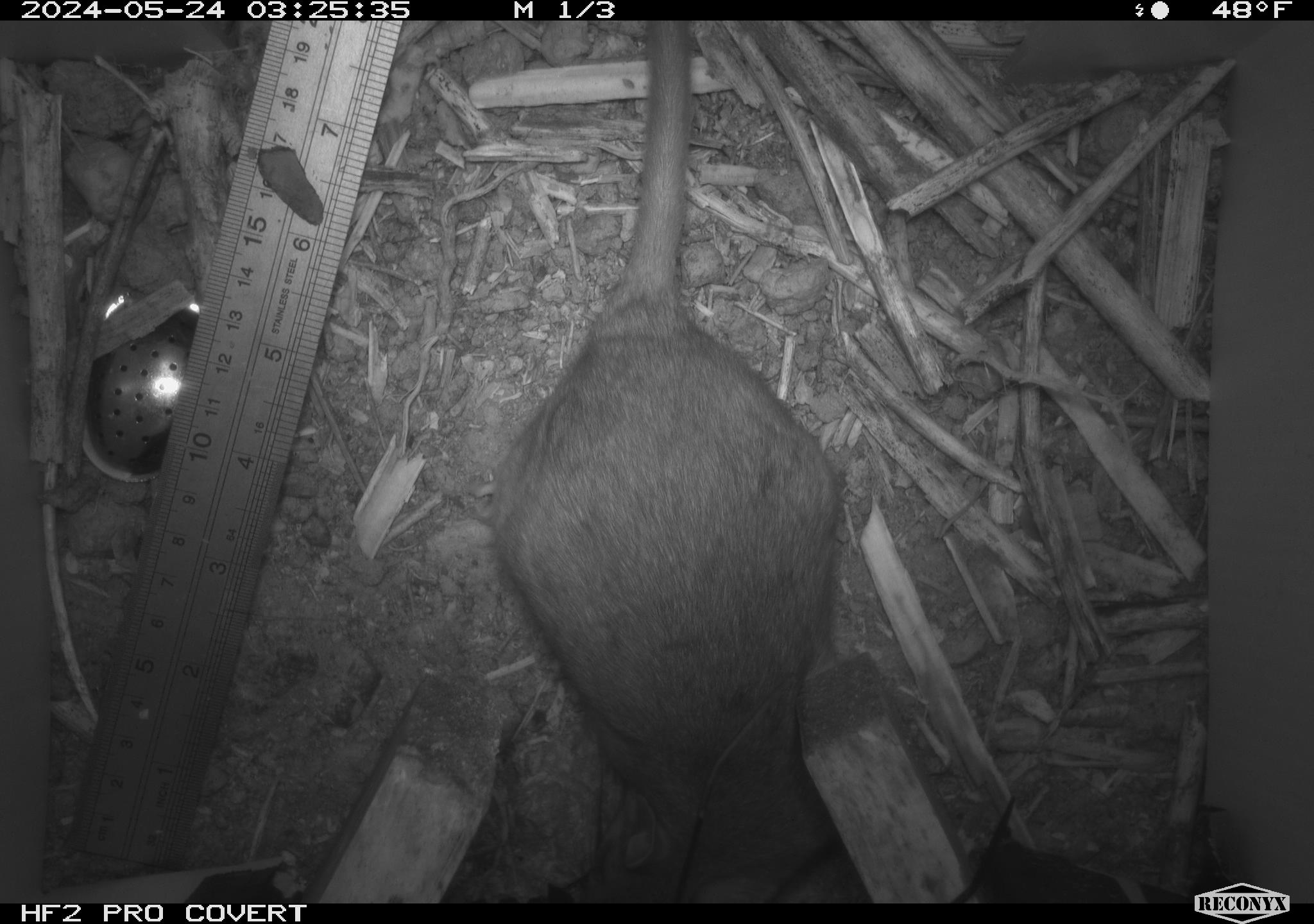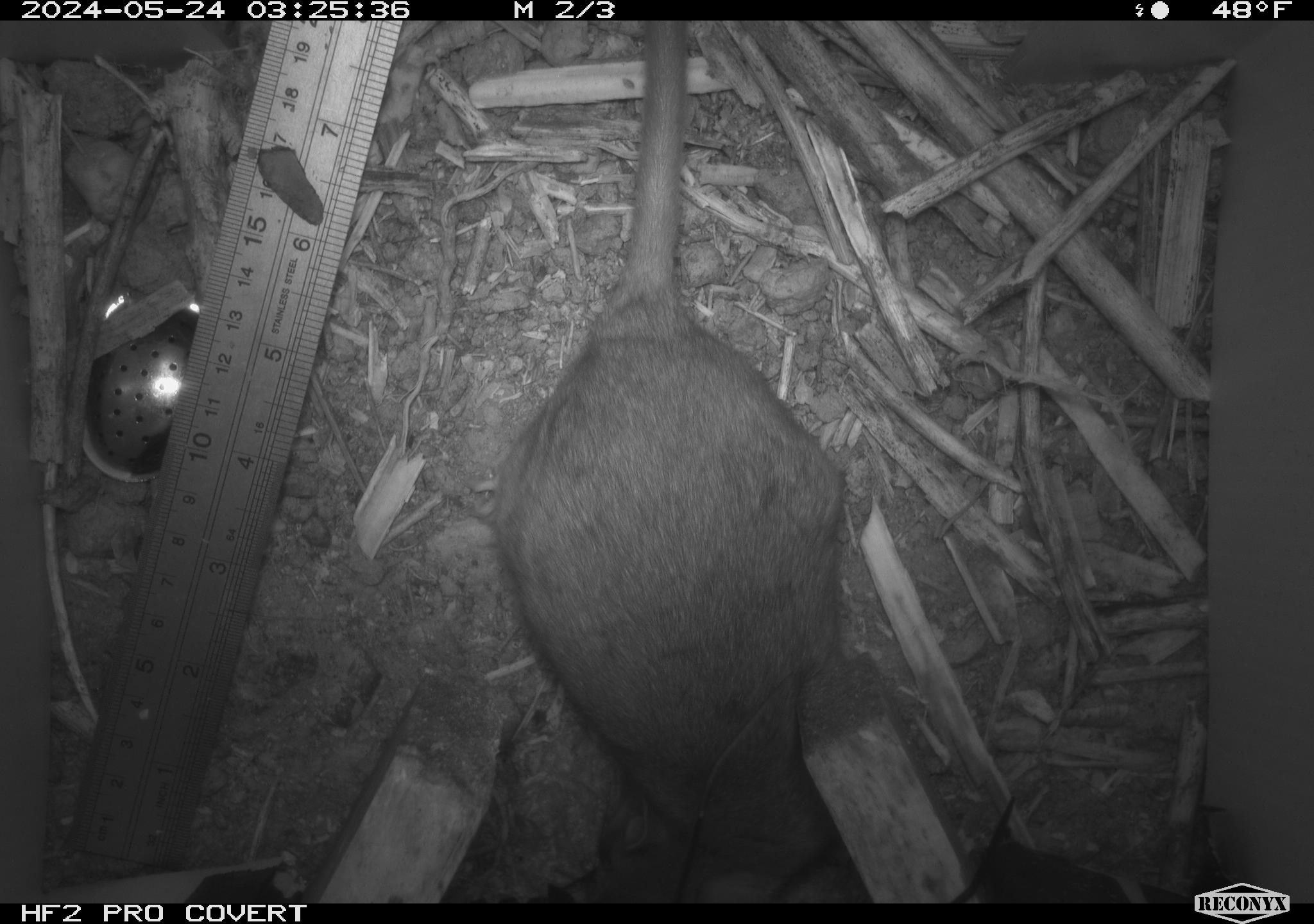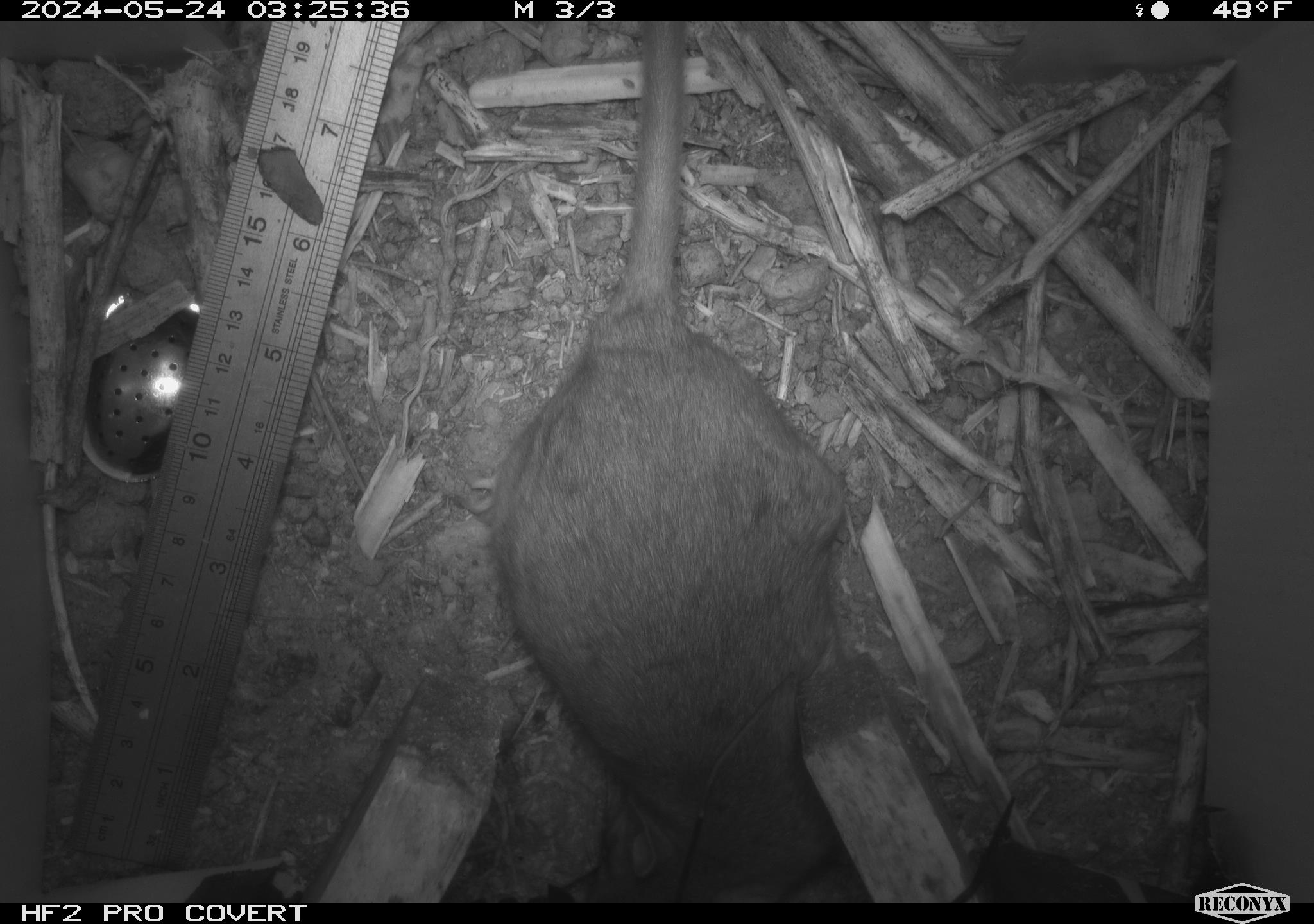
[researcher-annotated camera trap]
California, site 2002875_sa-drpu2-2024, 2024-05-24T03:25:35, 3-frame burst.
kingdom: Animalia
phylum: Chordata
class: Mammalia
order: Rodentia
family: Cricetidae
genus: Neotoma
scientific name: Neotoma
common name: pack rat or woodrat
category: neotoma species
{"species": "neotoma species (pack rat or woodrat) (Neotoma)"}